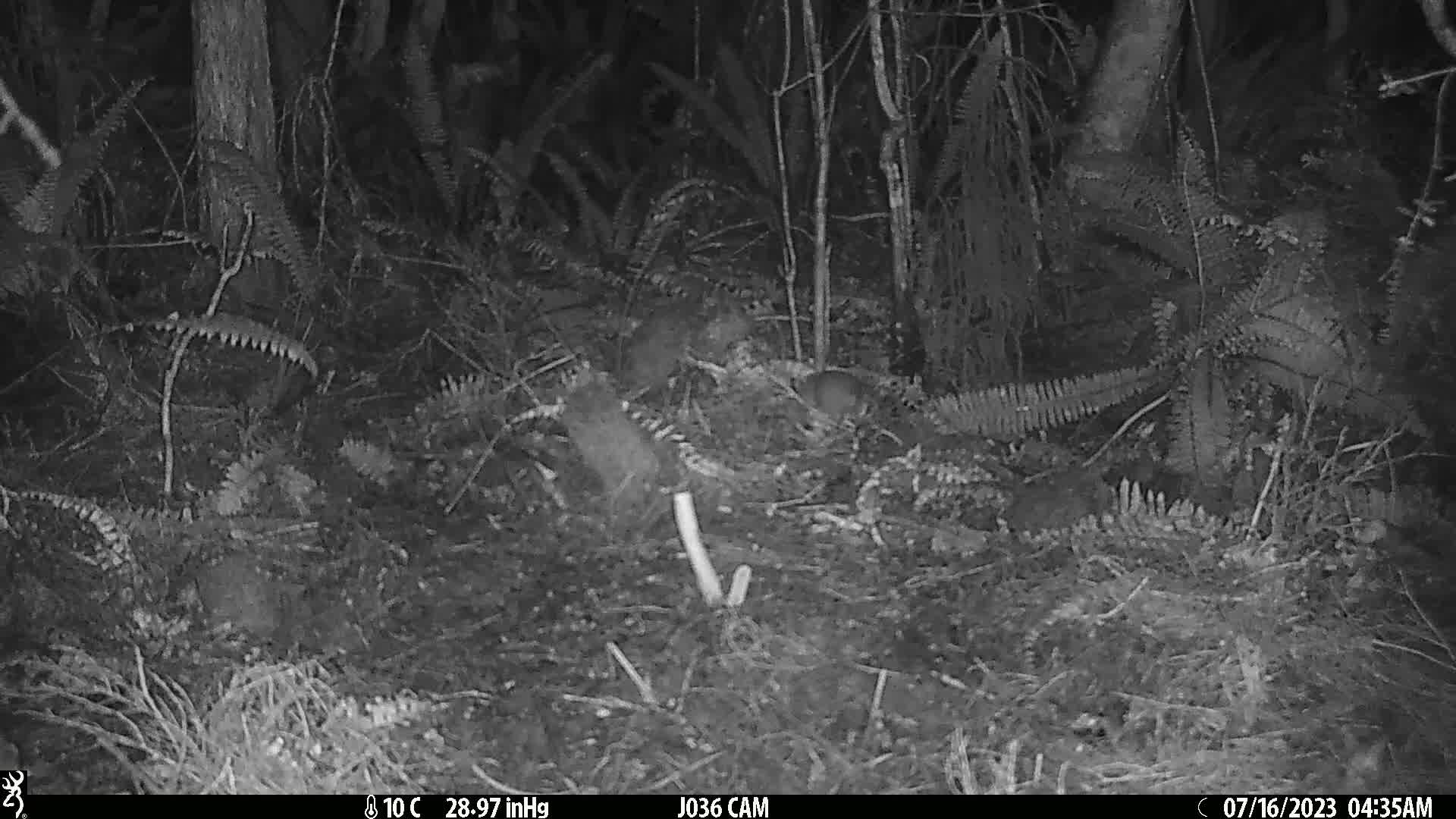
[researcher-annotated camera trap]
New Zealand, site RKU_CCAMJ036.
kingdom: Animalia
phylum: Chordata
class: Mammalia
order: Rodentia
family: Muridae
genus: Rattus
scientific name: Rattus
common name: rat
Rat (Rattus).